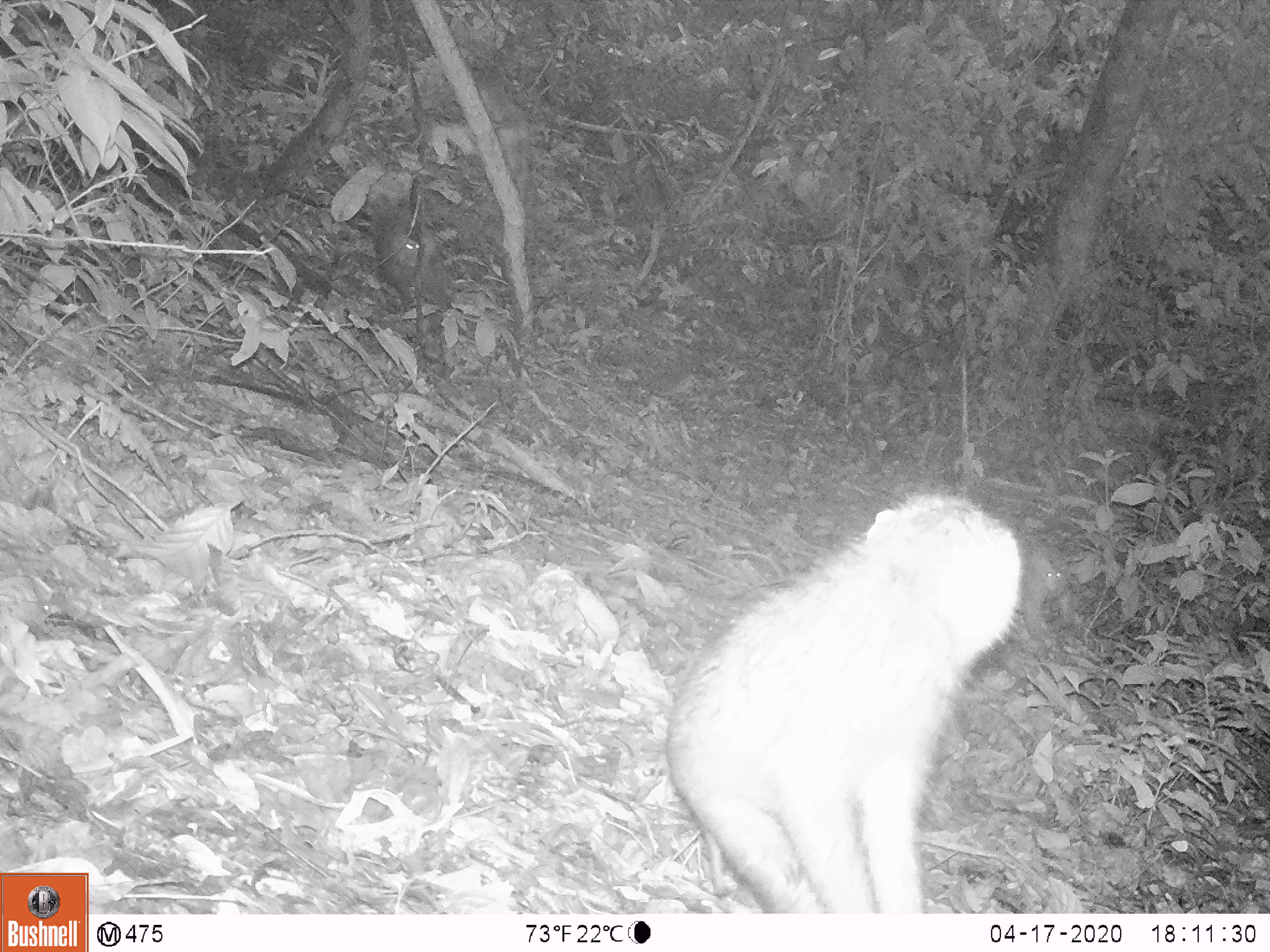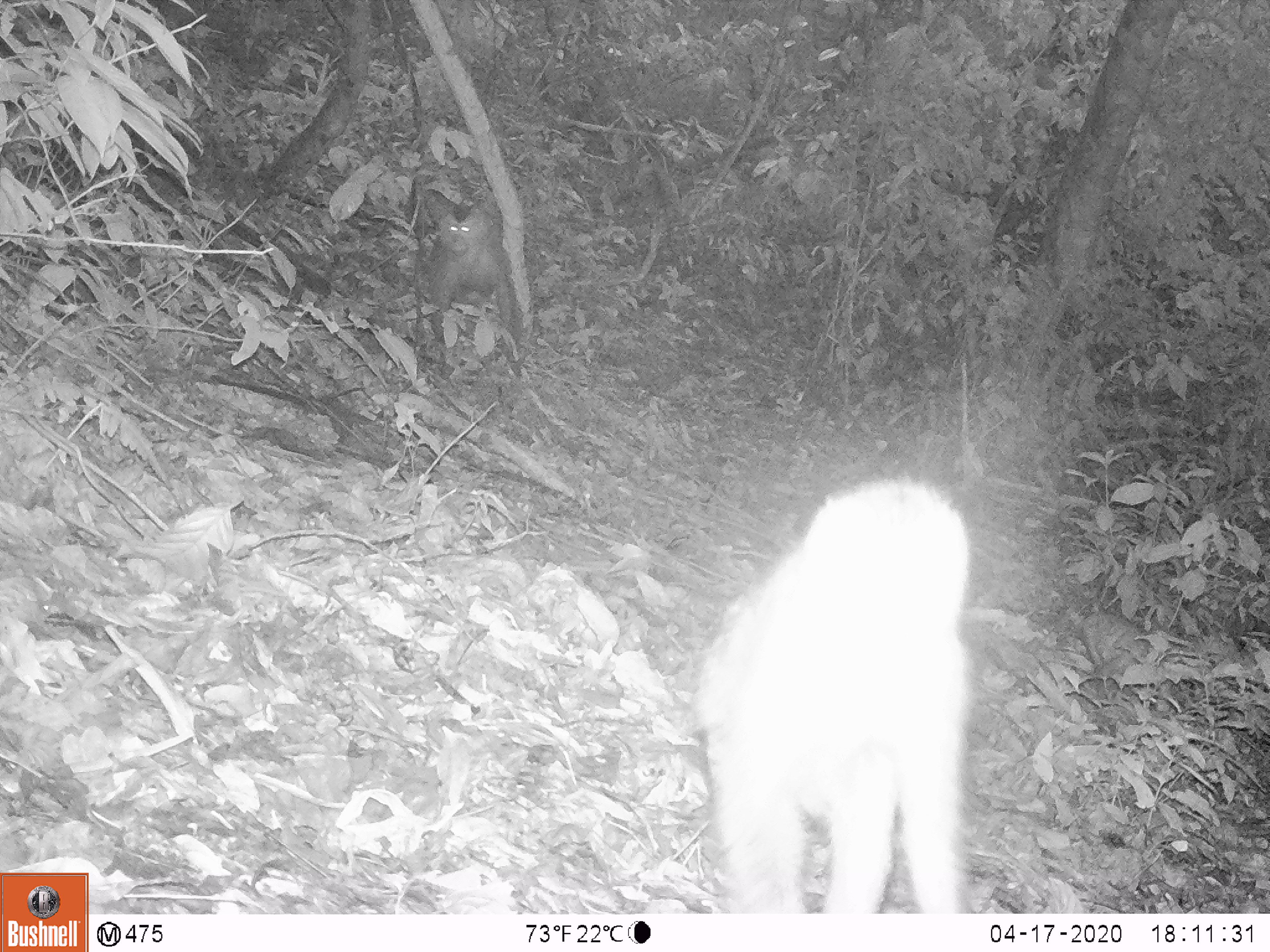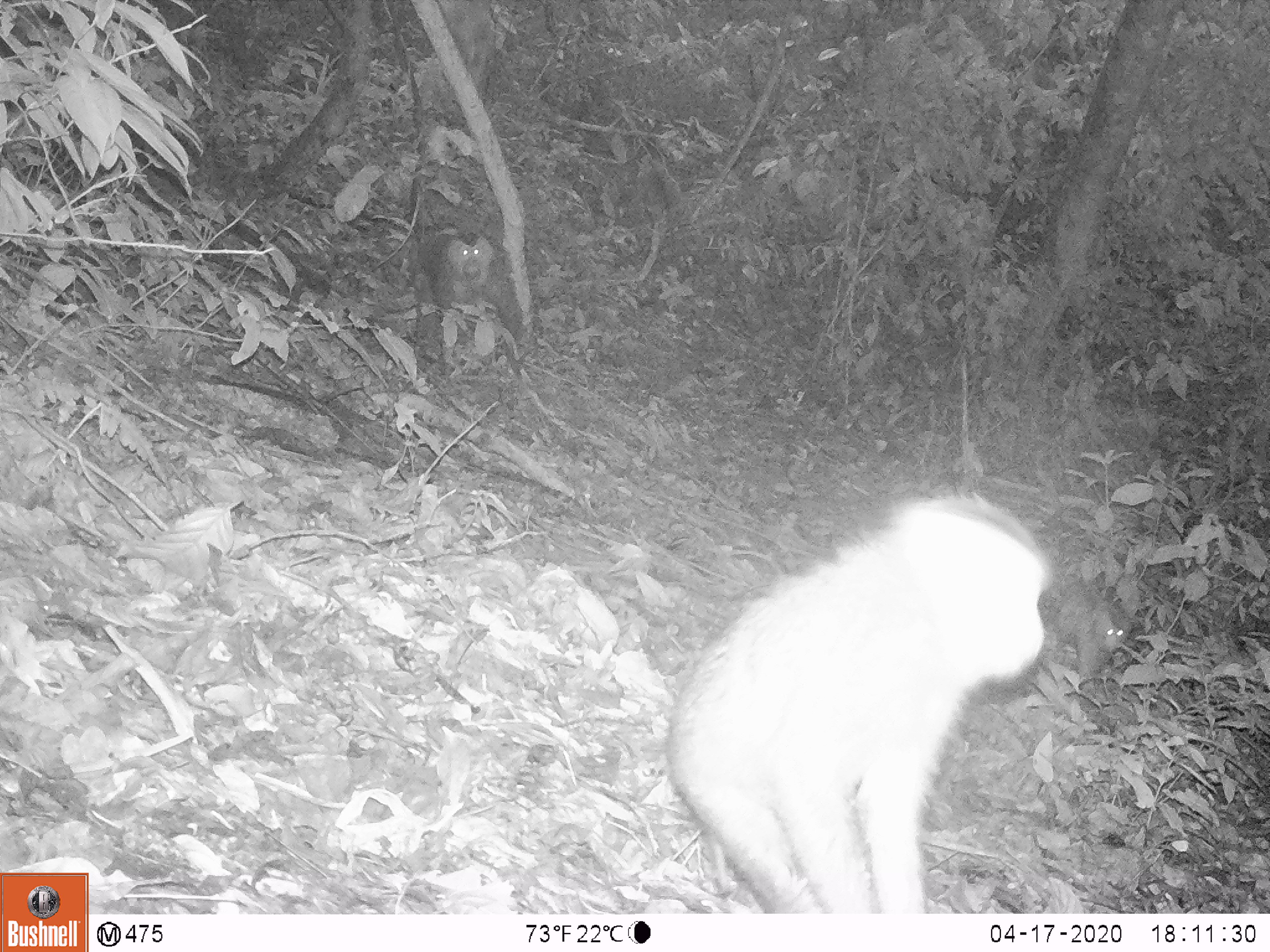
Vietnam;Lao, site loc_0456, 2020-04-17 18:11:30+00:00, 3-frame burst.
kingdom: Animalia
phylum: Chordata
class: Mammalia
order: Primates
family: Cercopithecidae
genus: Macaca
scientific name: Macaca nemestrina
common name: pig-tailed macaque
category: pig tailed macaque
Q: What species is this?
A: Pig tailed macaque (pig-tailed macaque) (Macaca nemestrina).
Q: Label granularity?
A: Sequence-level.